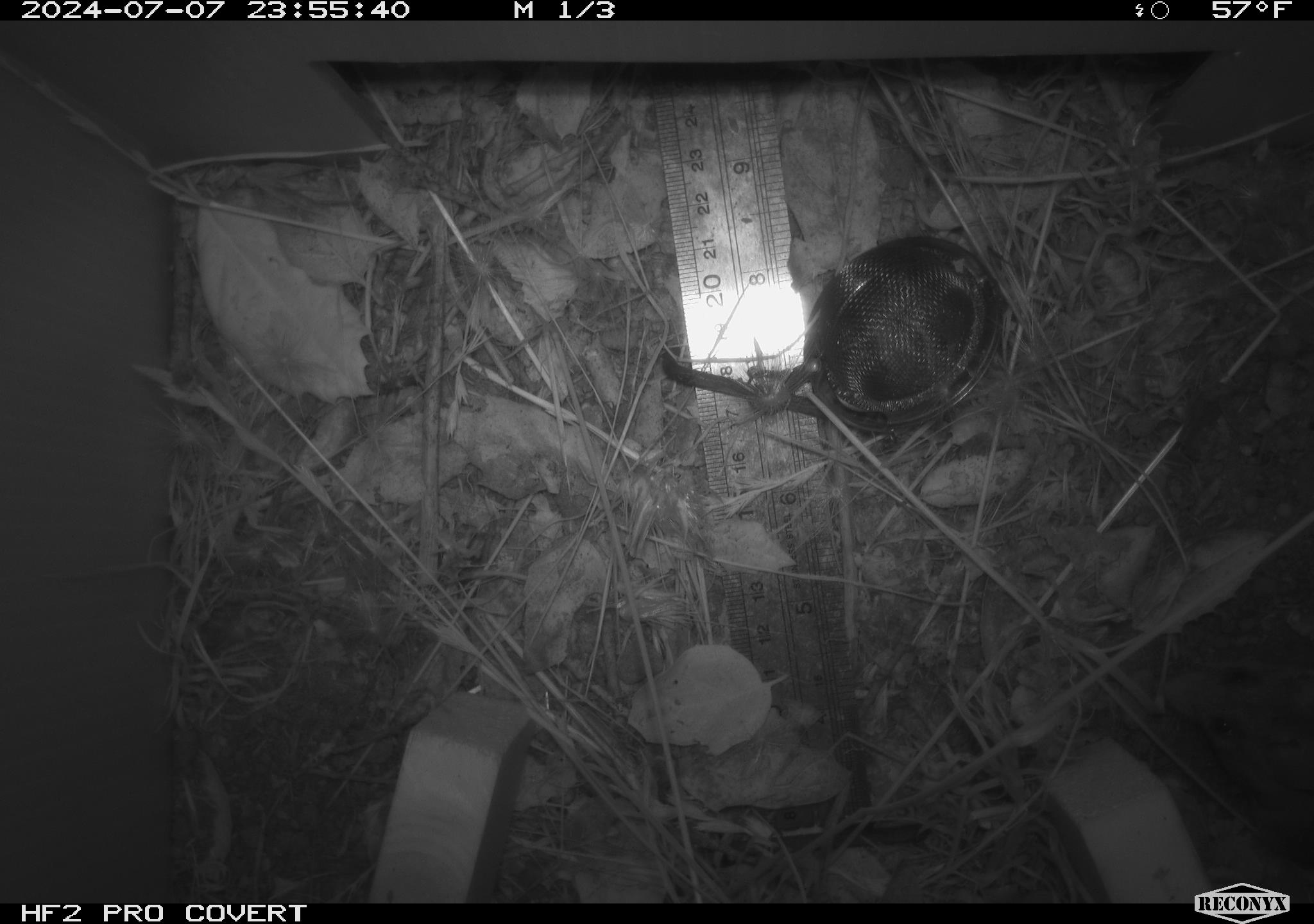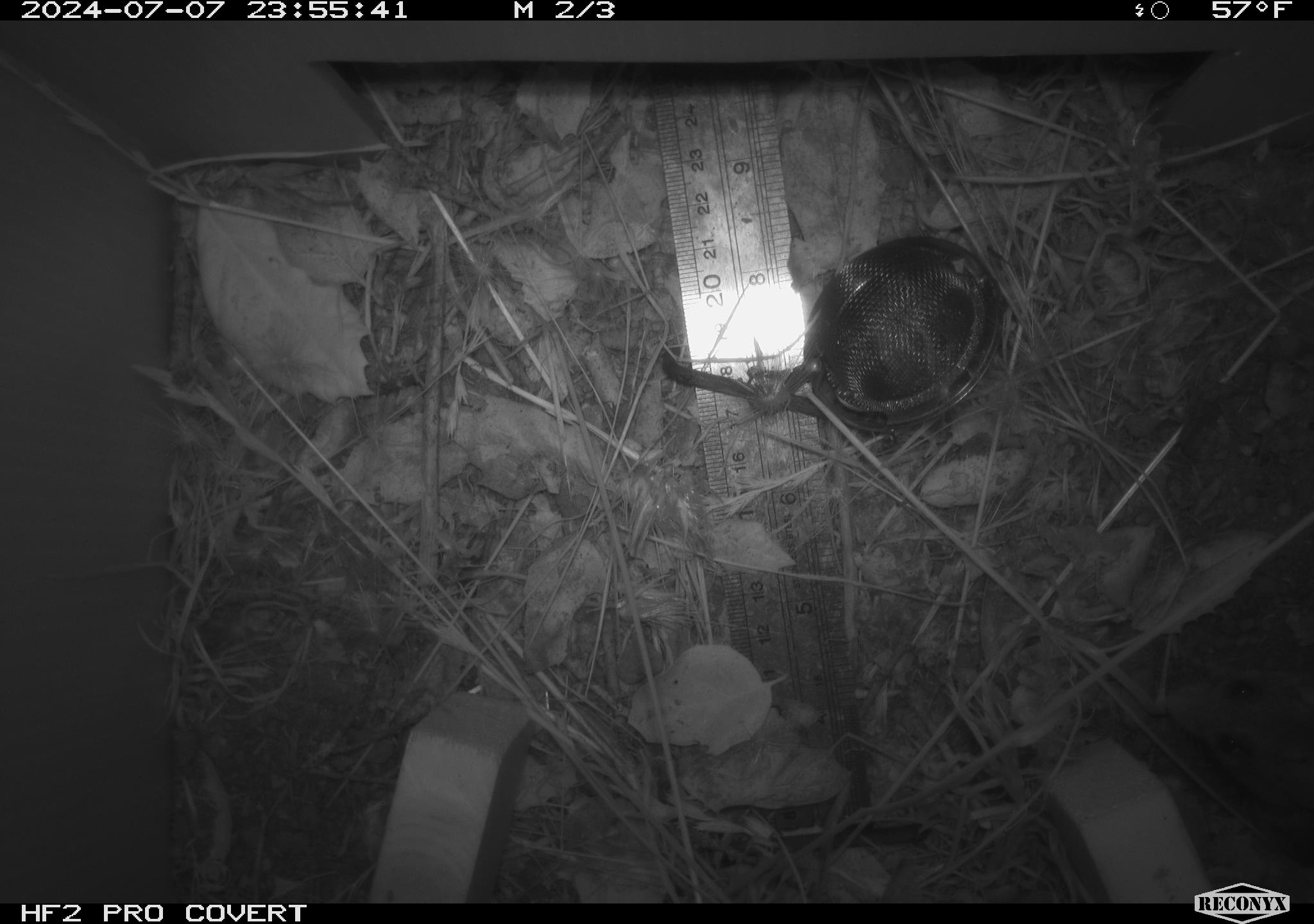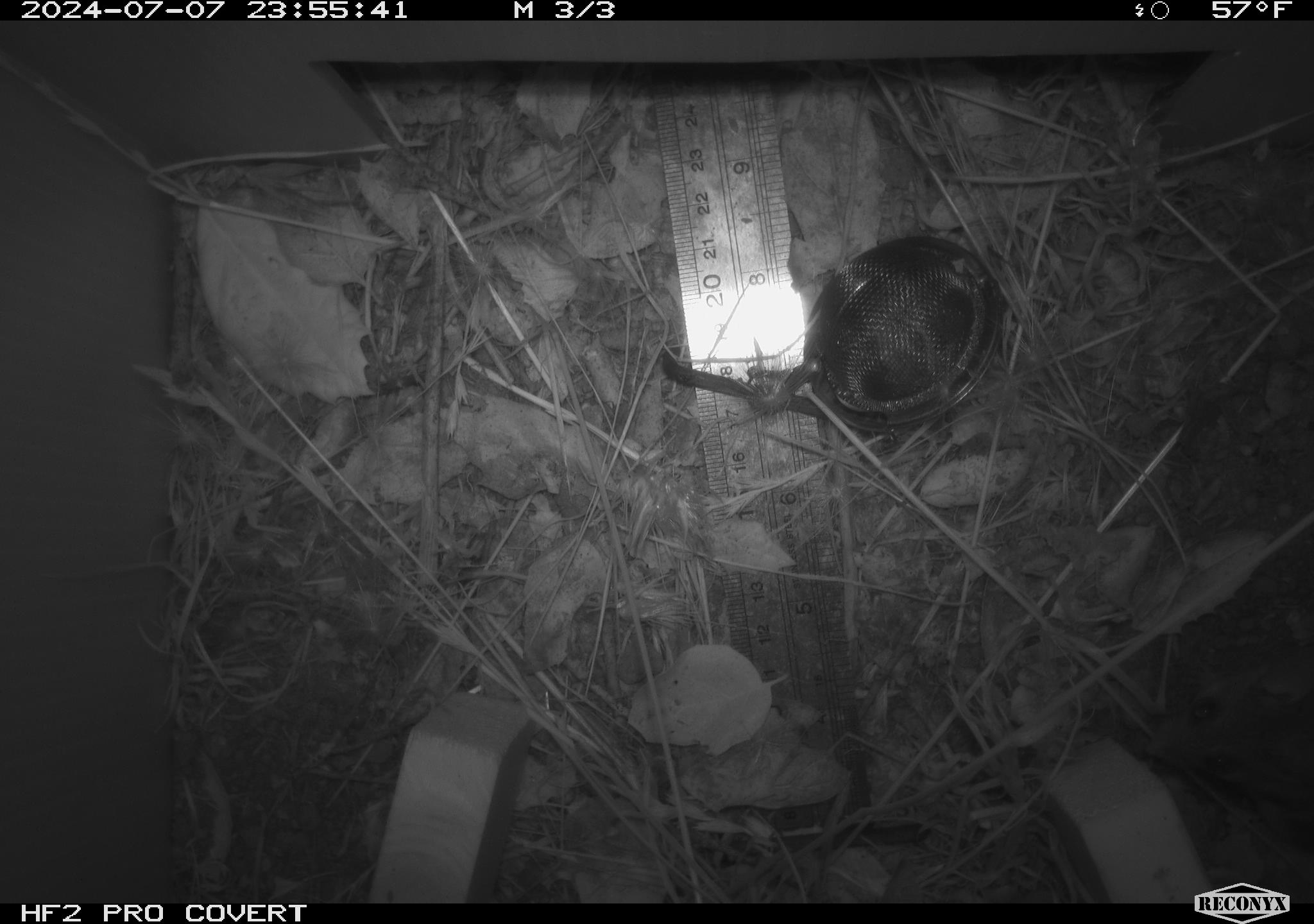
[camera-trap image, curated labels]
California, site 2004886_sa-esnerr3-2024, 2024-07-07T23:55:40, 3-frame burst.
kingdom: Animalia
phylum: Chordata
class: Mammalia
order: Rodentia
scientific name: Rodentia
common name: rodent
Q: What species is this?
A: Rodent (Rodentia).